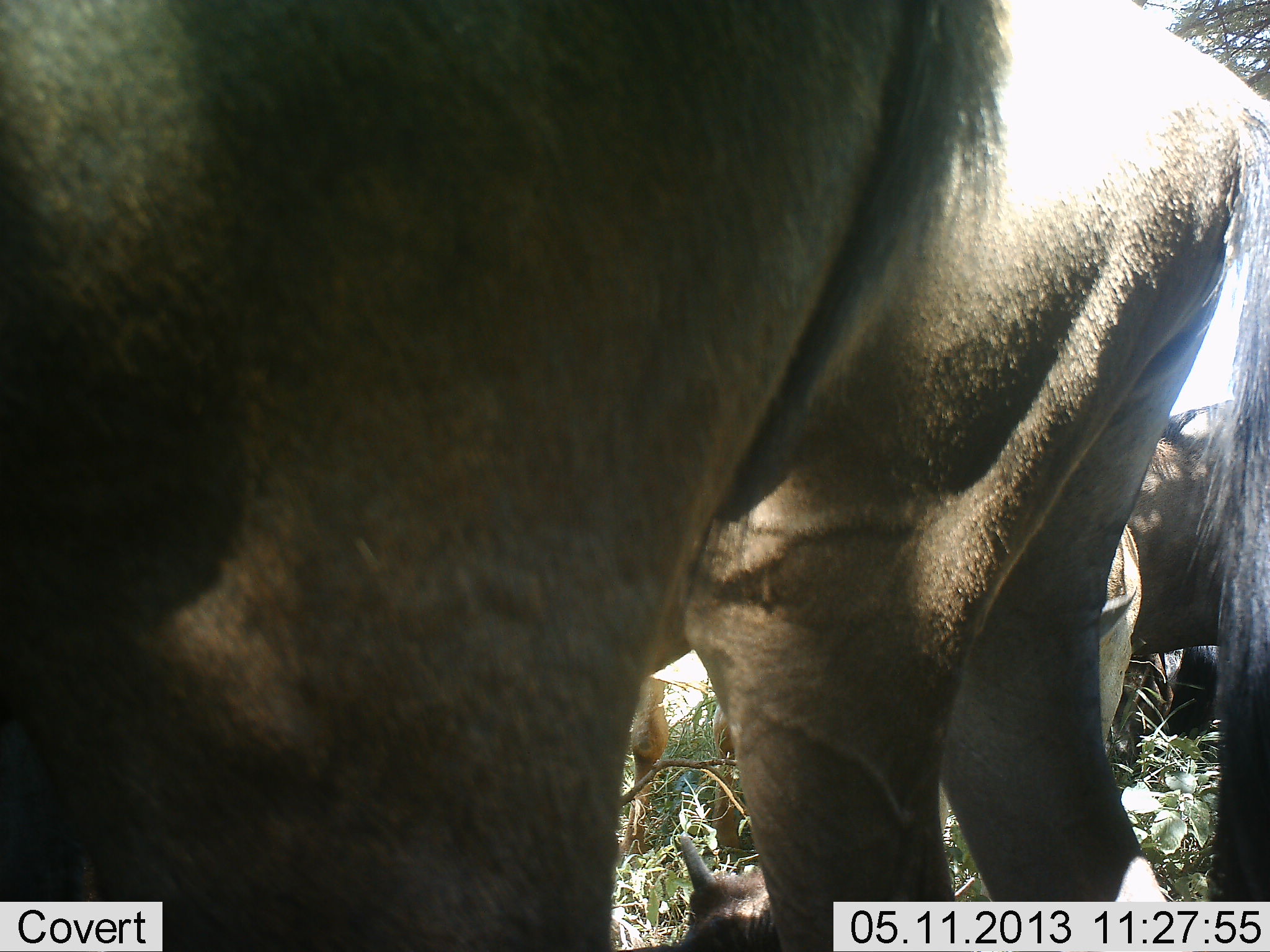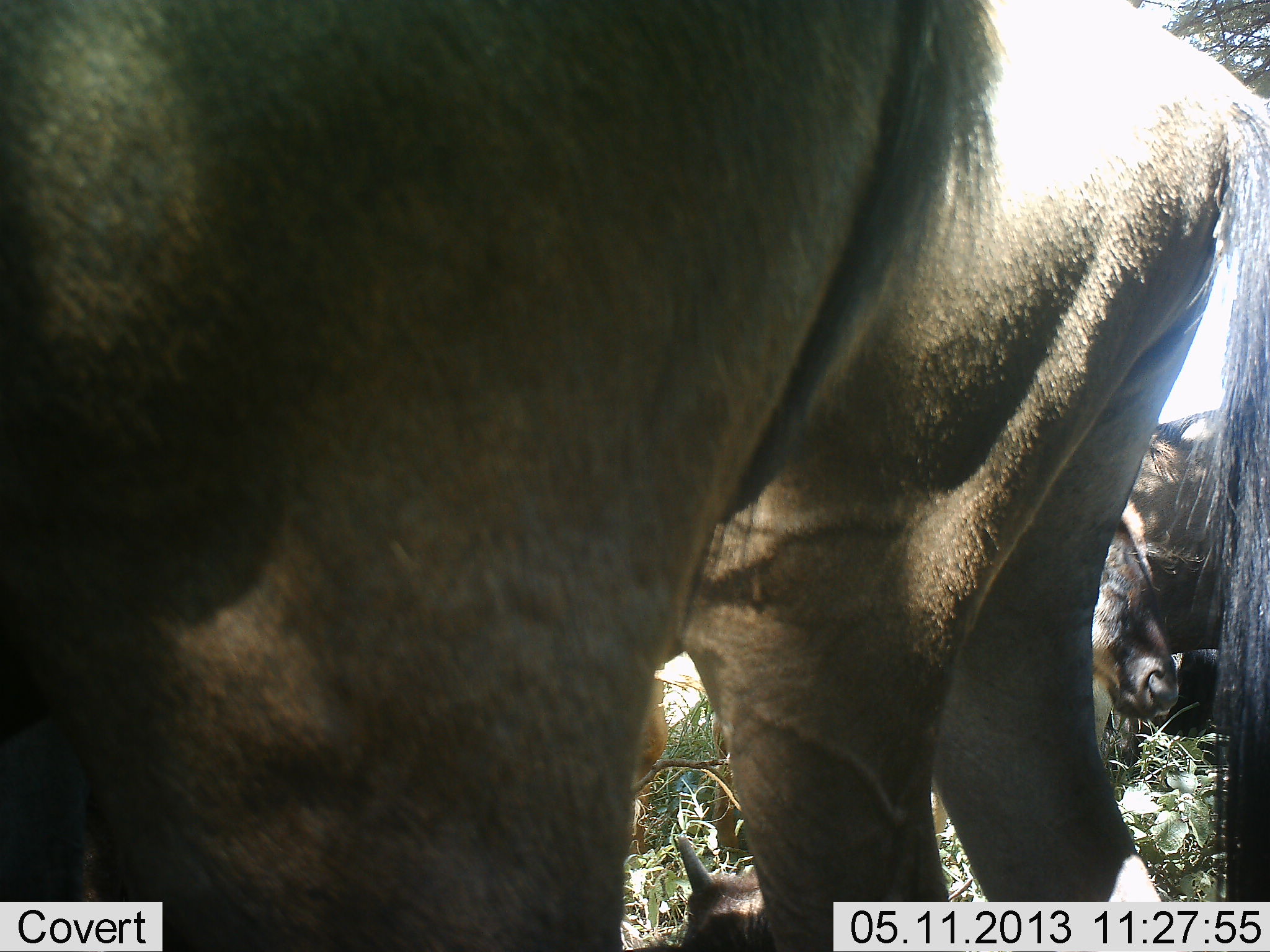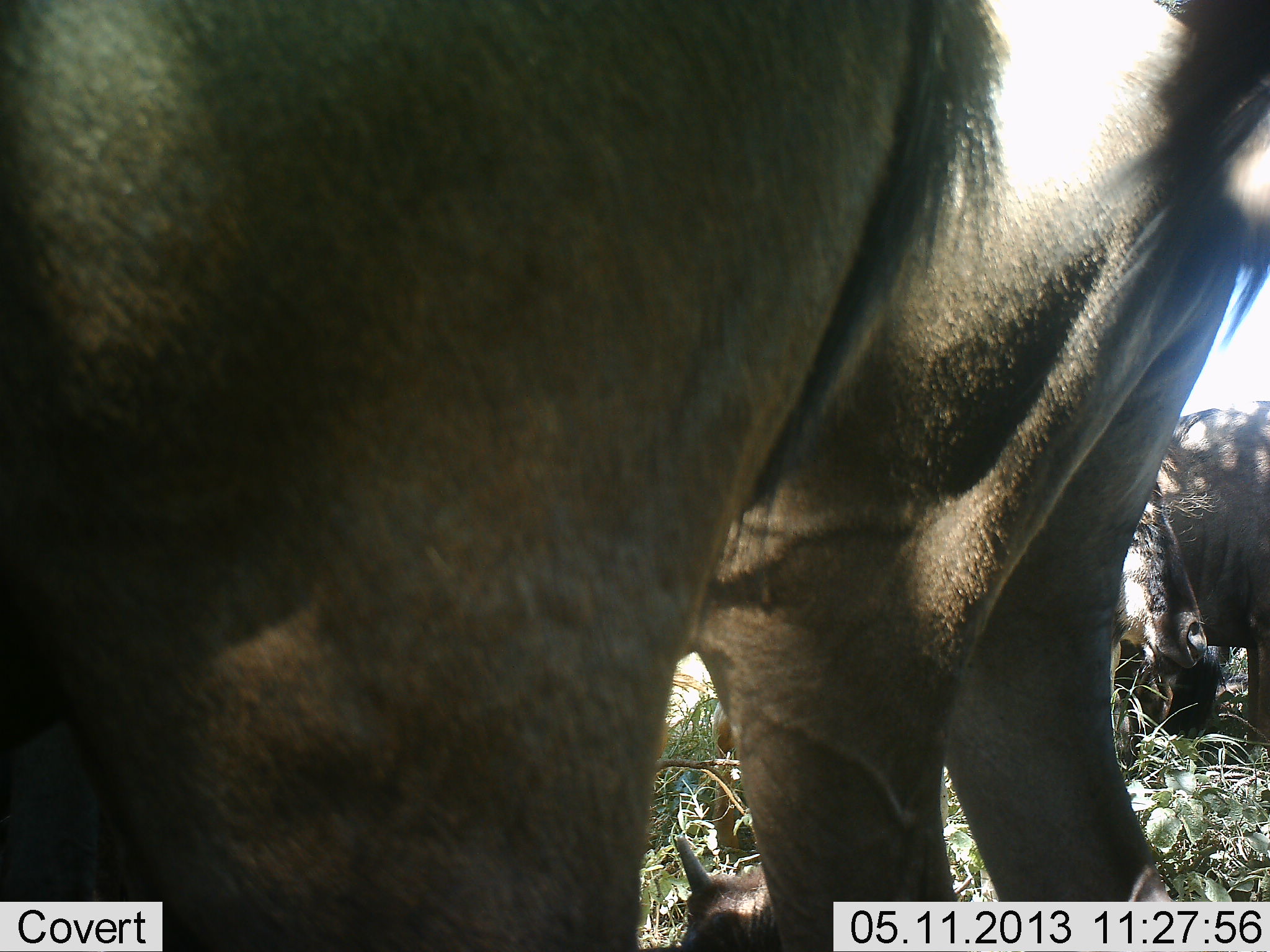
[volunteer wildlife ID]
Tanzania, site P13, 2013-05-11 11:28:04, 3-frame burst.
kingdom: Animalia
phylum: Chordata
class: Mammalia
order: Artiodactyla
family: Bovidae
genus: Connochaetes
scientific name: Connochaetes taurinus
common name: blue wildebeest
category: wildebeest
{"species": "wildebeest (blue wildebeest) (Connochaetes taurinus)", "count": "4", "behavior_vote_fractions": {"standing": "91%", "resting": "36%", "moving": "0%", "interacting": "0%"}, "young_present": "9%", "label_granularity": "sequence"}